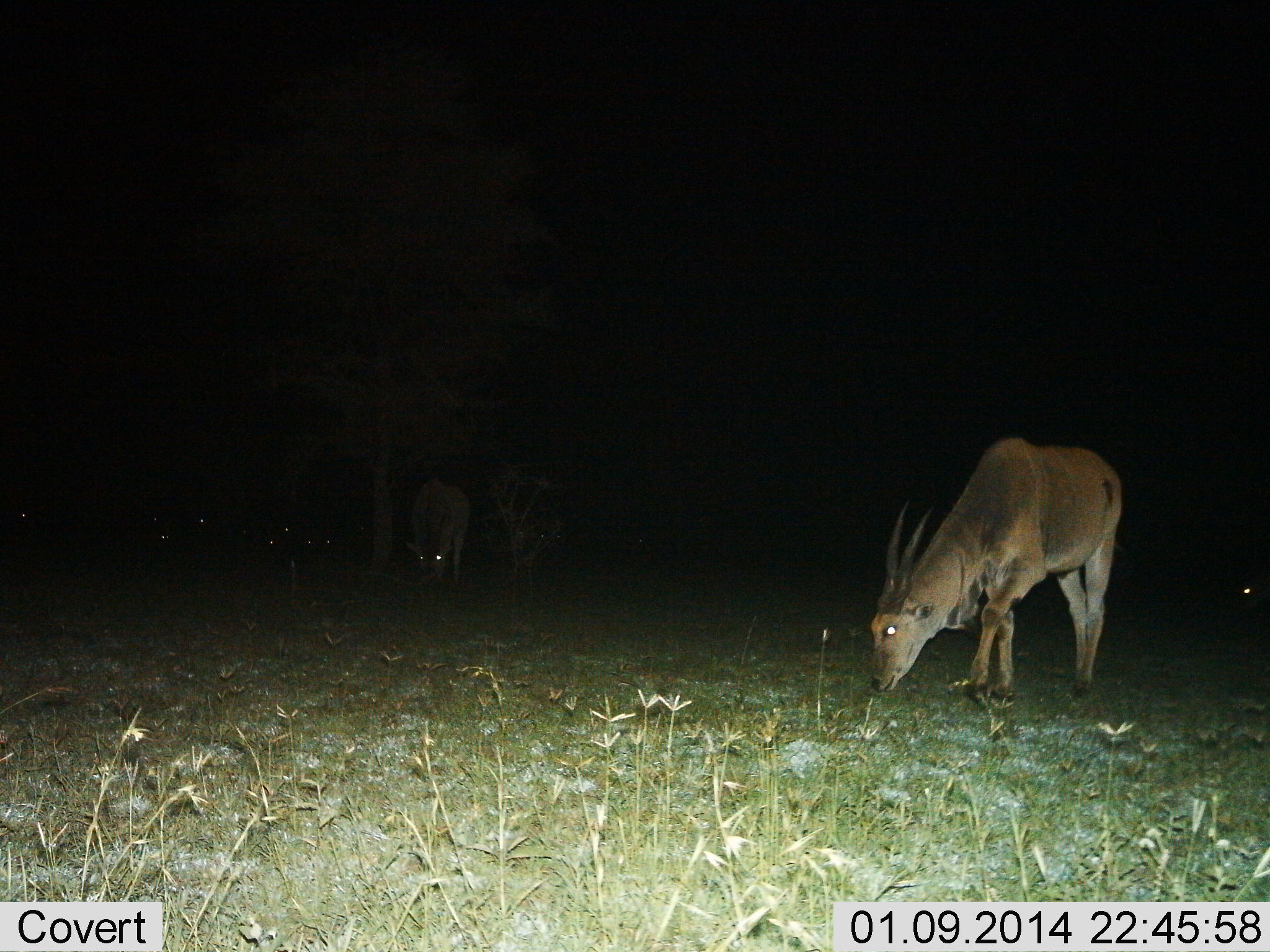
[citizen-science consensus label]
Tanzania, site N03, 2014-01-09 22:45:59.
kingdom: Animalia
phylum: Chordata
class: Mammalia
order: Artiodactyla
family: Bovidae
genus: Tragelaphus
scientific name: Tragelaphus oryx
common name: eland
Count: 2.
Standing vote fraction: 18%.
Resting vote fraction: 0%.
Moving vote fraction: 18%.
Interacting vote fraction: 0%.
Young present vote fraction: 0%.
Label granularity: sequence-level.